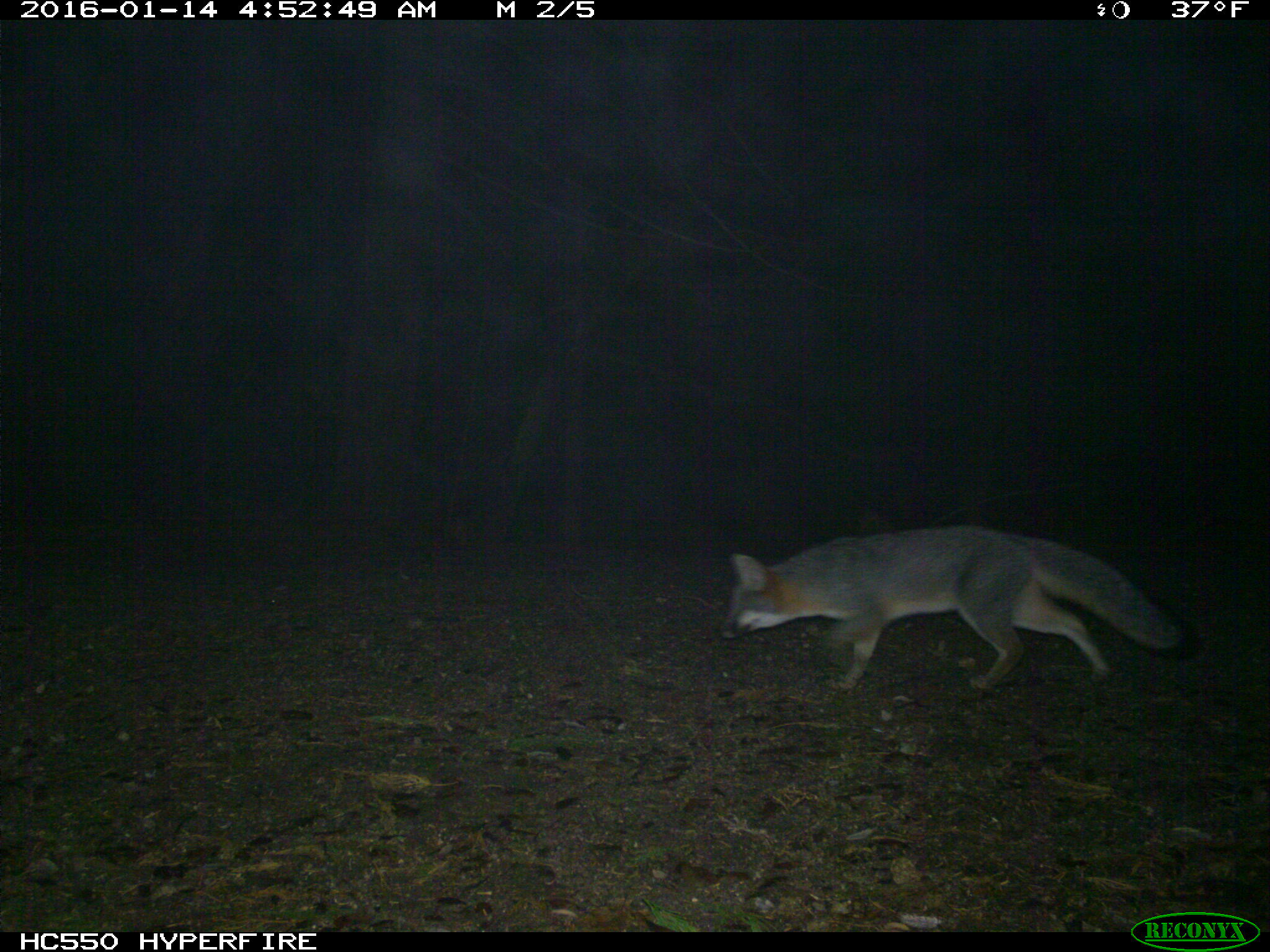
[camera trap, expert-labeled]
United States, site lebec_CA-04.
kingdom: Animalia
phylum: Chordata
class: Mammalia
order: Carnivora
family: Canidae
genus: Urocyon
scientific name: Urocyon cinereoargenteus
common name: gray fox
Urocyon cinereoargenteus (gray fox).